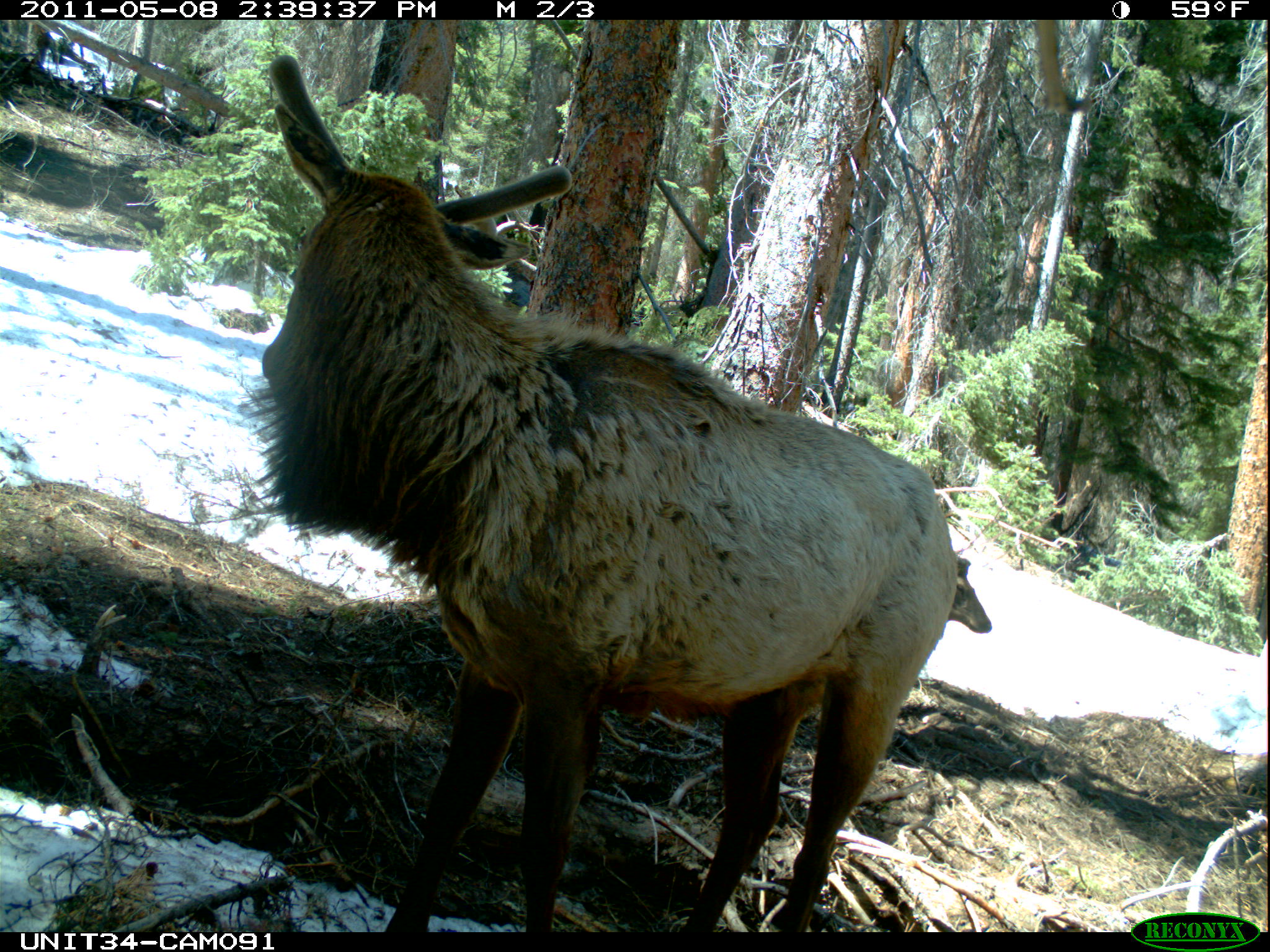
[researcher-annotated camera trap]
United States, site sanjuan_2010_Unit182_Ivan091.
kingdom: Animalia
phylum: Chordata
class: Mammalia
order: Artiodactyla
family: Cervidae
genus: Cervus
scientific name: Cervus elaphus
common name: red deer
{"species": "Cervus elaphus (red deer)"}